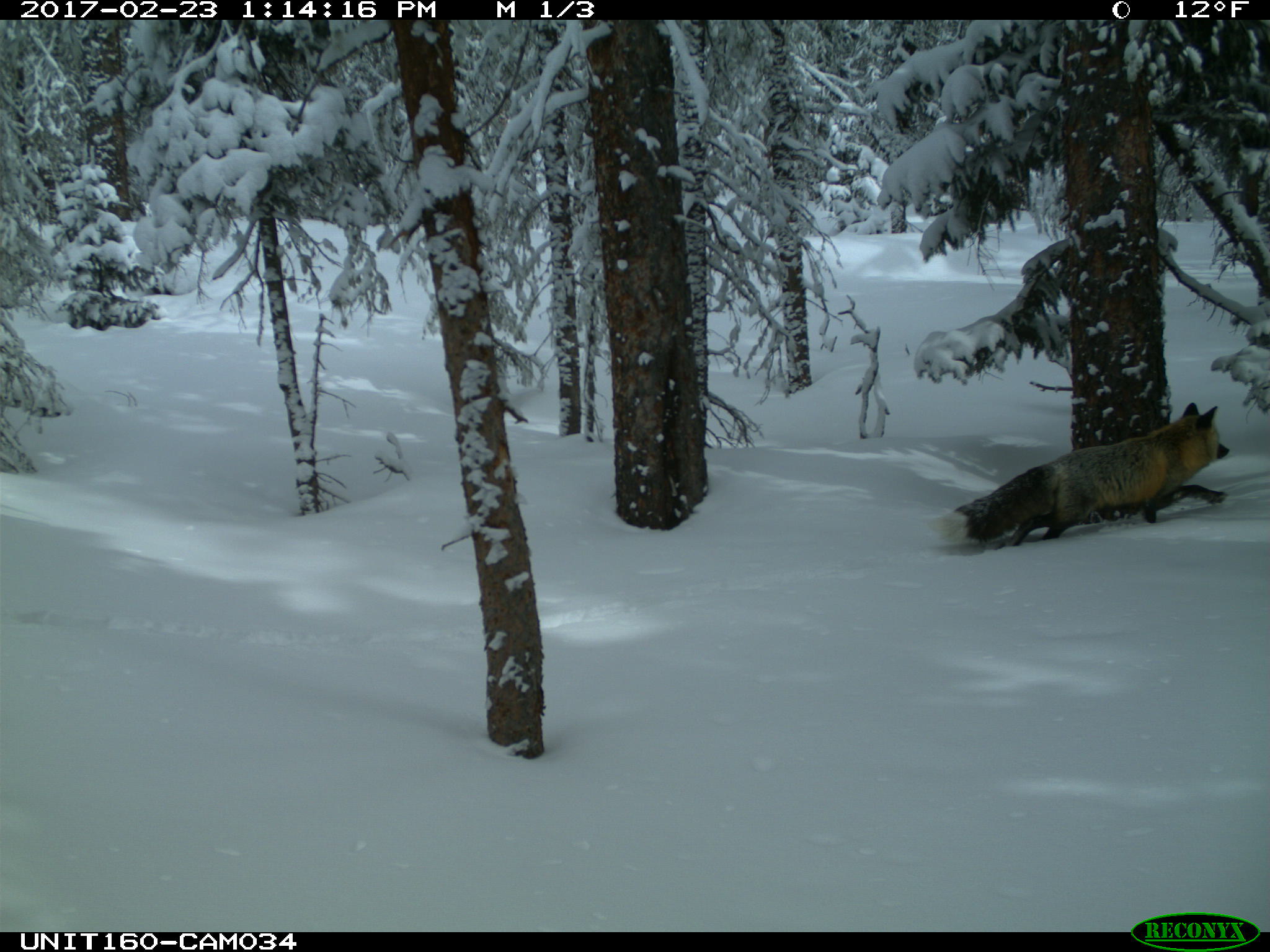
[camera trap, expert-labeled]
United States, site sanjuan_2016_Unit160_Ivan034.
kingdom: Animalia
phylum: Chordata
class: Mammalia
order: Carnivora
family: Canidae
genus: Vulpes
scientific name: Vulpes vulpes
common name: red fox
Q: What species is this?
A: Vulpes vulpes (red fox).